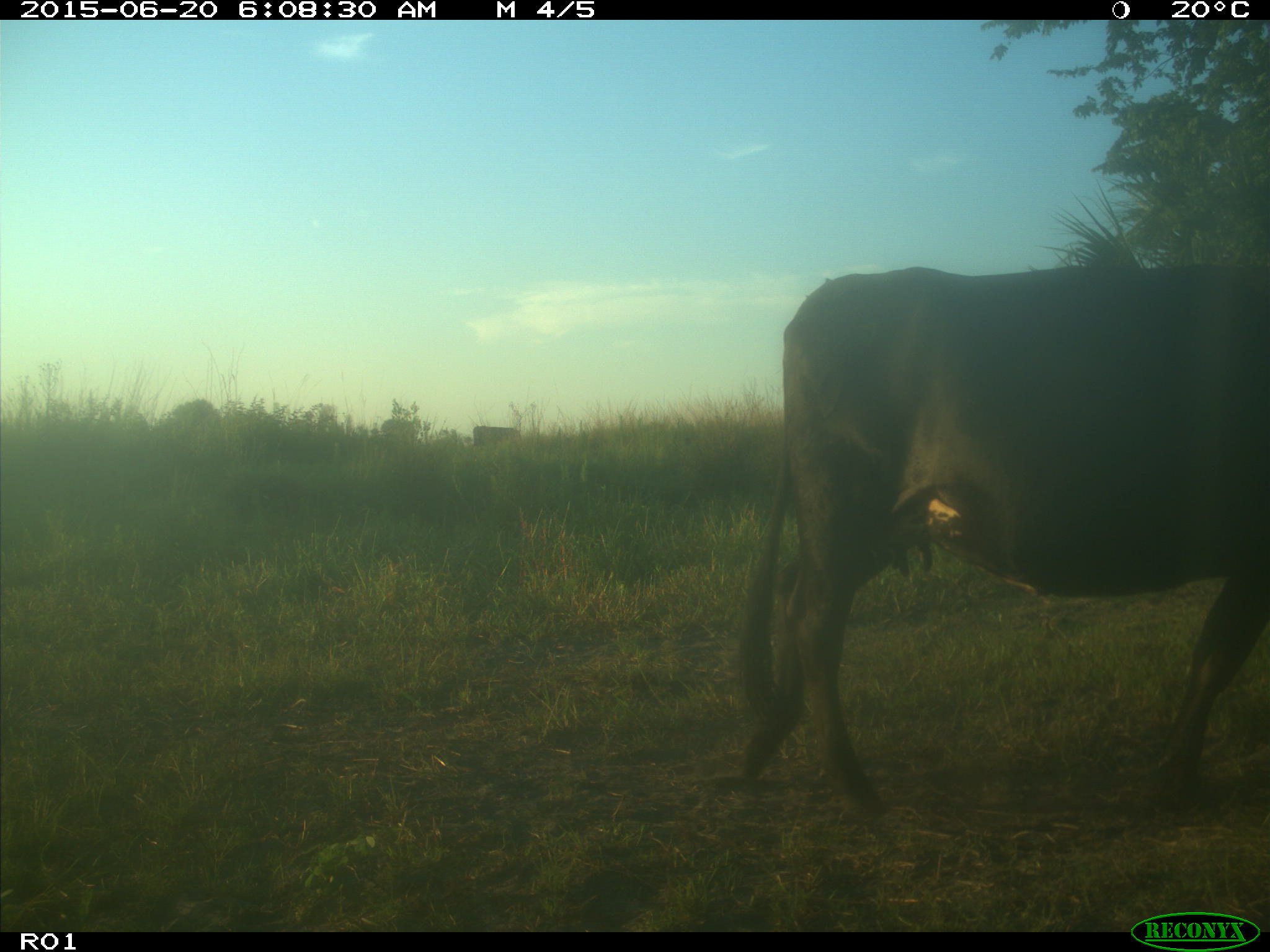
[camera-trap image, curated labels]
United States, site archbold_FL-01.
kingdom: Animalia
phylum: Chordata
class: Mammalia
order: Artiodactyla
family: Bovidae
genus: Bos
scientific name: Bos taurus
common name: domestic cow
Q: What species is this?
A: Bos taurus (domestic cow).